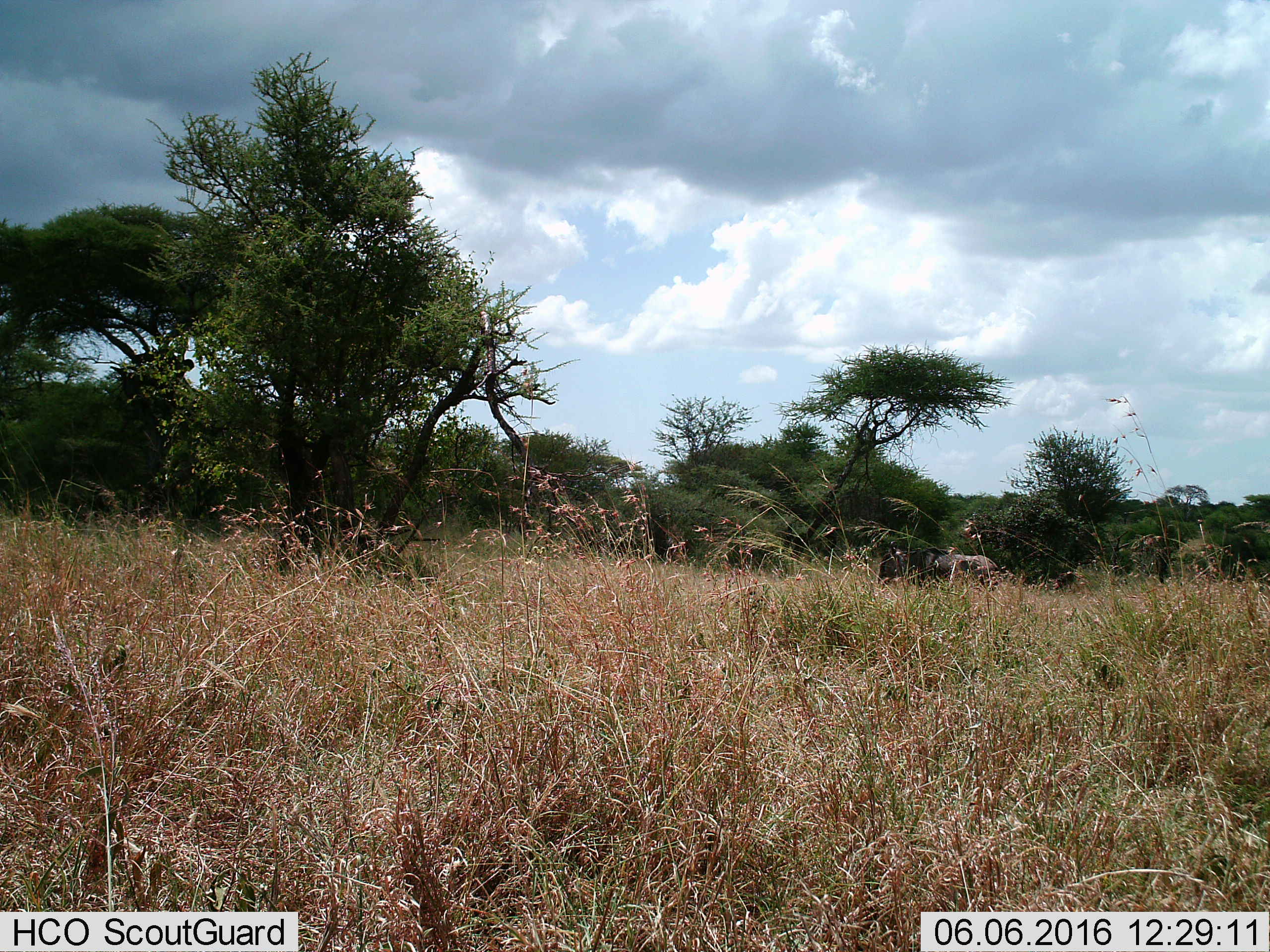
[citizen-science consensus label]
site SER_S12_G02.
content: unidentified animal